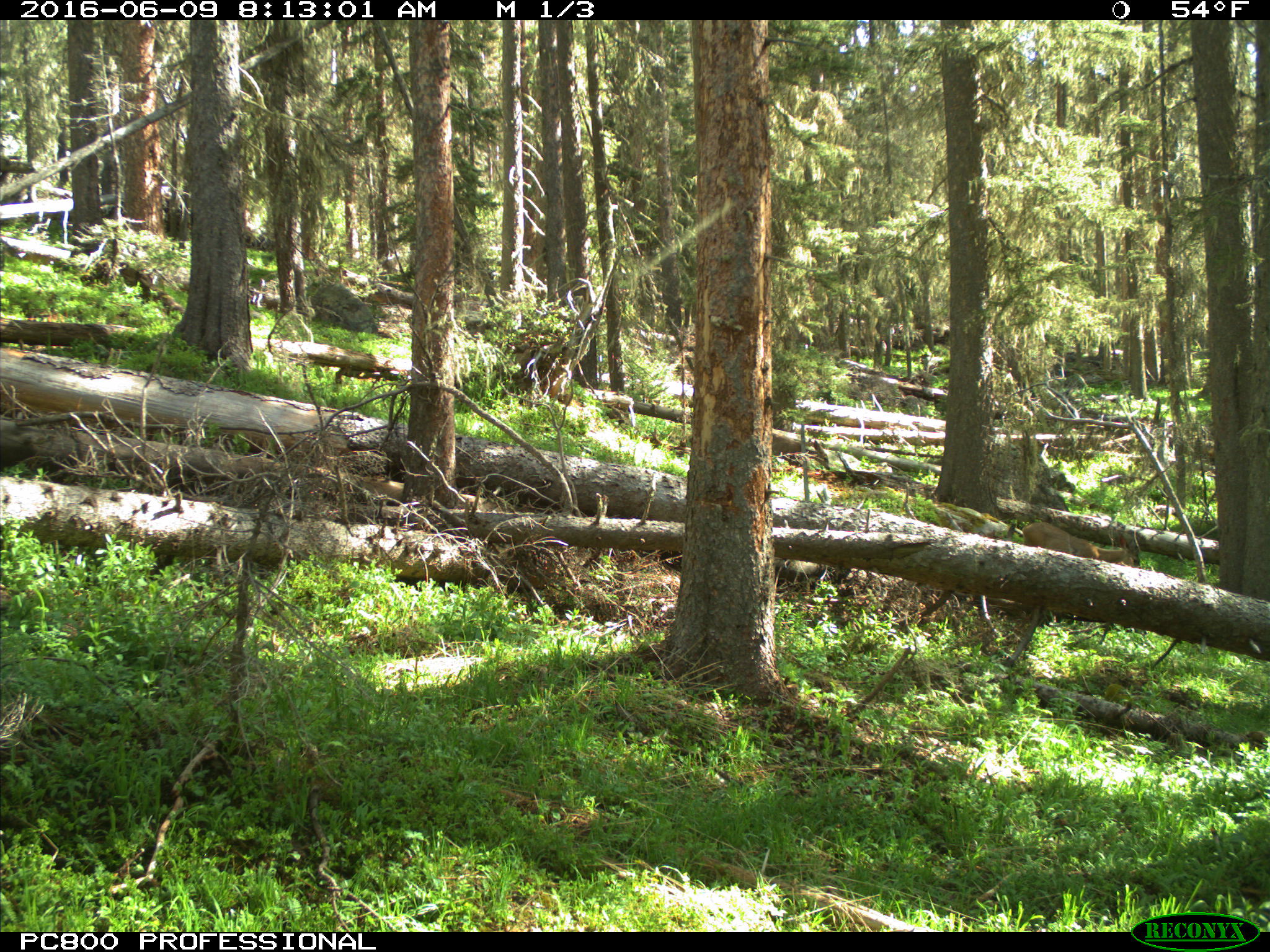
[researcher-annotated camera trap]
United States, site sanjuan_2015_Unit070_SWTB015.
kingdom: Animalia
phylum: Chordata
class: Mammalia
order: Artiodactyla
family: Cervidae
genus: Odocoileus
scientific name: Odocoileus hemionus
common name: mule deer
Odocoileus hemionus (mule deer).